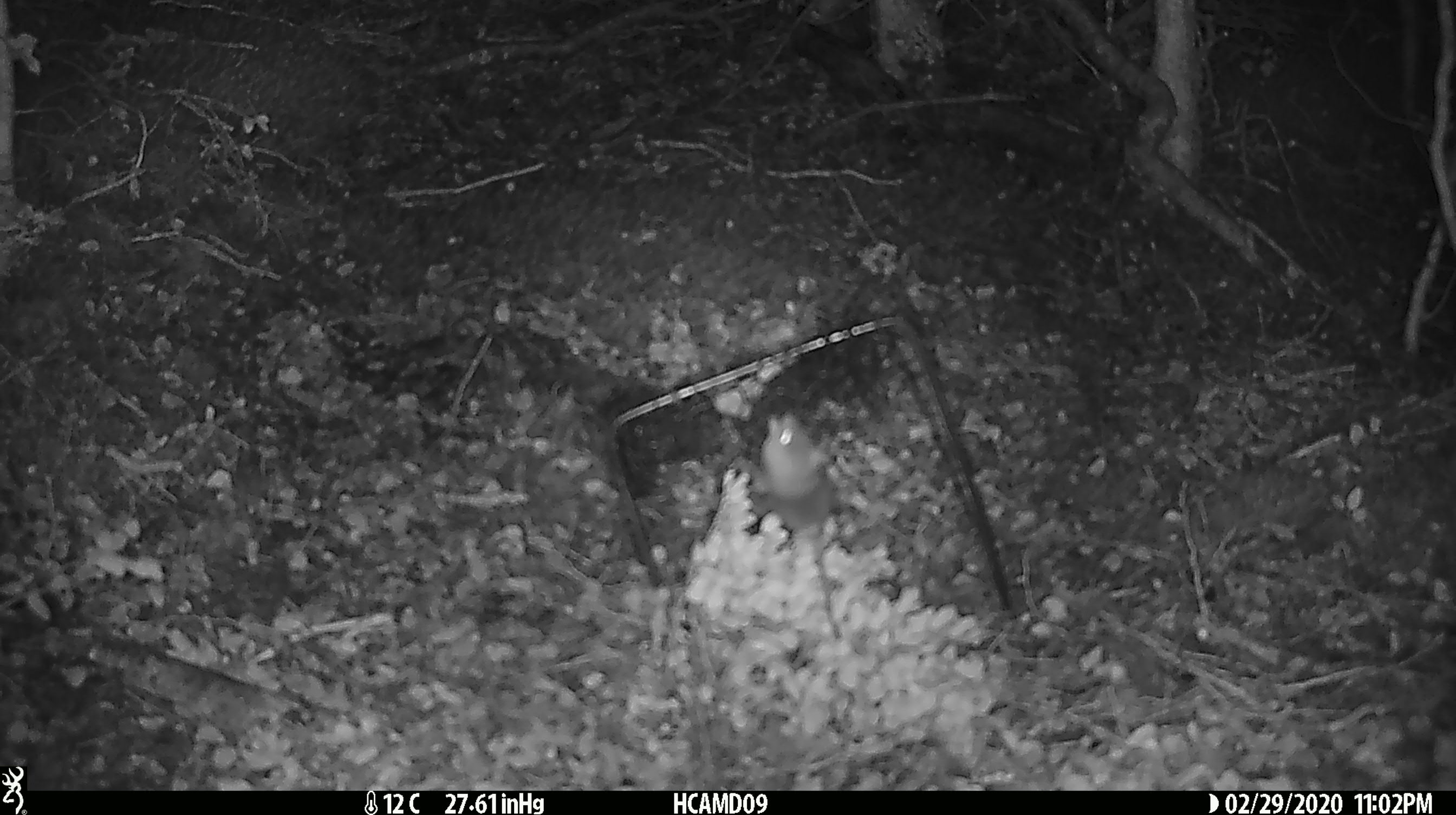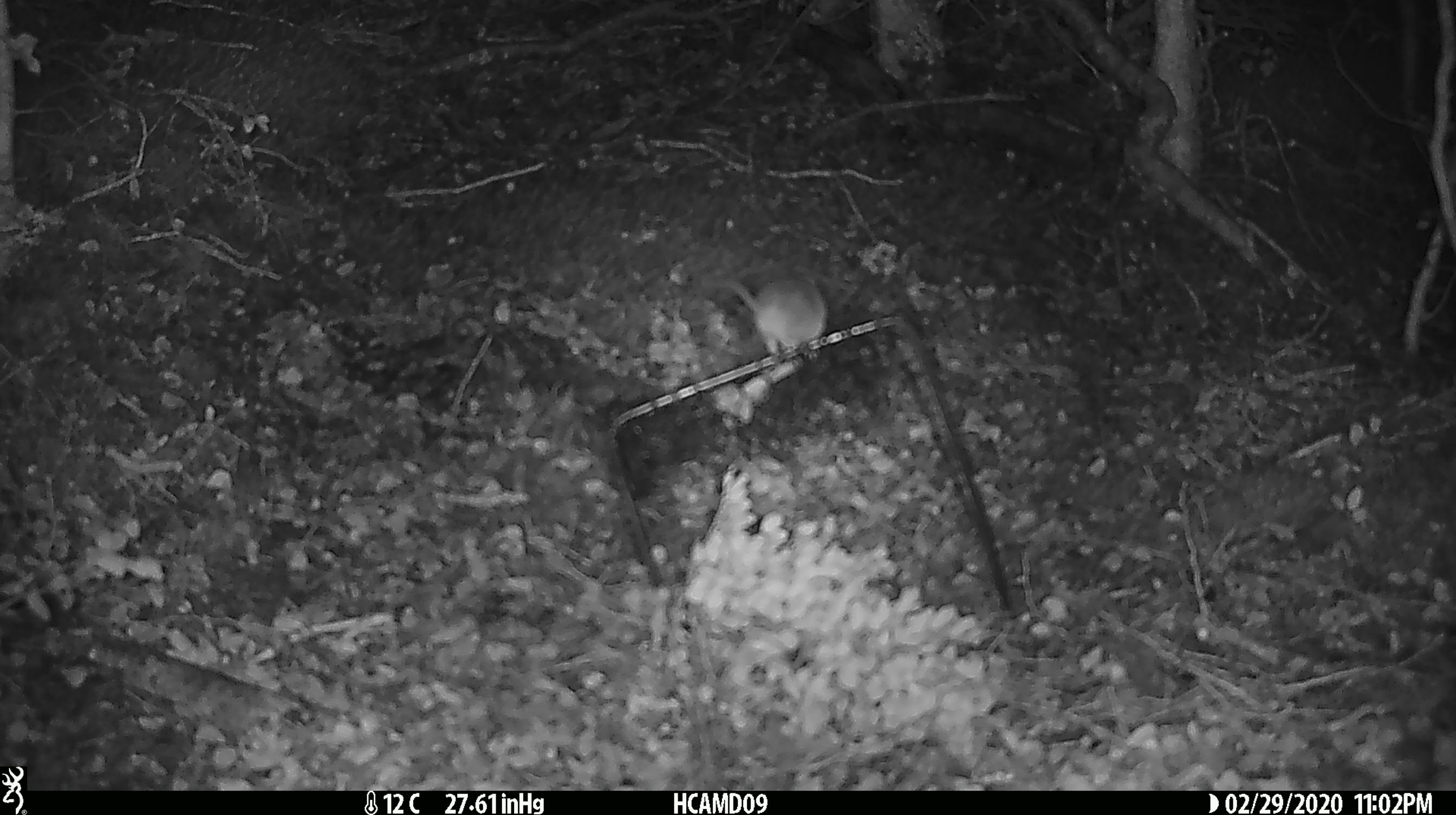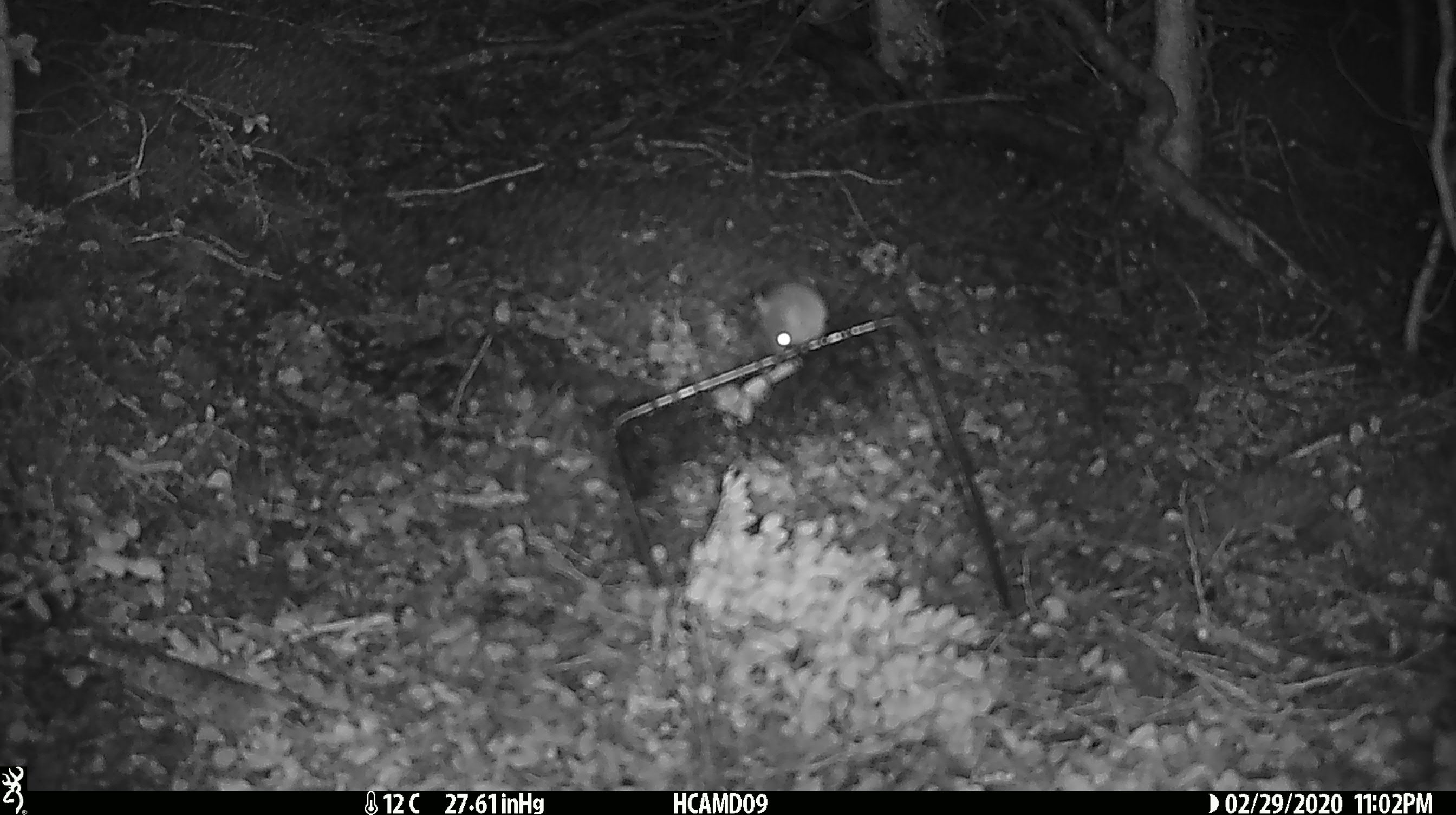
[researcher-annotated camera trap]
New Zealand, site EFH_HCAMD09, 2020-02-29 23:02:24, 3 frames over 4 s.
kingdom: Animalia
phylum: Chordata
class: Mammalia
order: Rodentia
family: Muridae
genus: Mus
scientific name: Mus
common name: mouse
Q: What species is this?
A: Mouse (Mus).